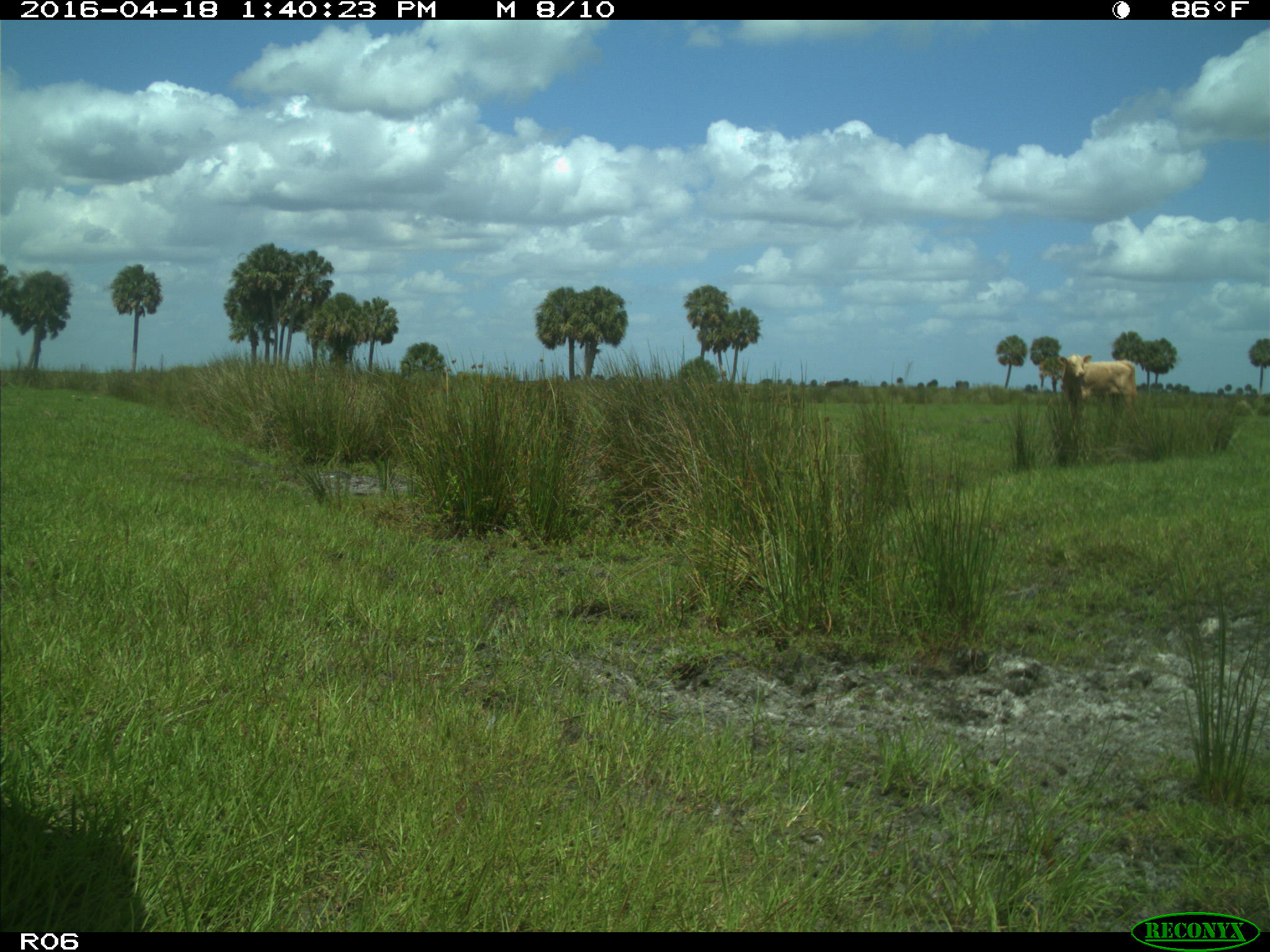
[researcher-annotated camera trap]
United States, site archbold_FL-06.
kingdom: Animalia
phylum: Chordata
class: Mammalia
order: Artiodactyla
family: Bovidae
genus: Bos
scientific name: Bos taurus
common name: domestic cow